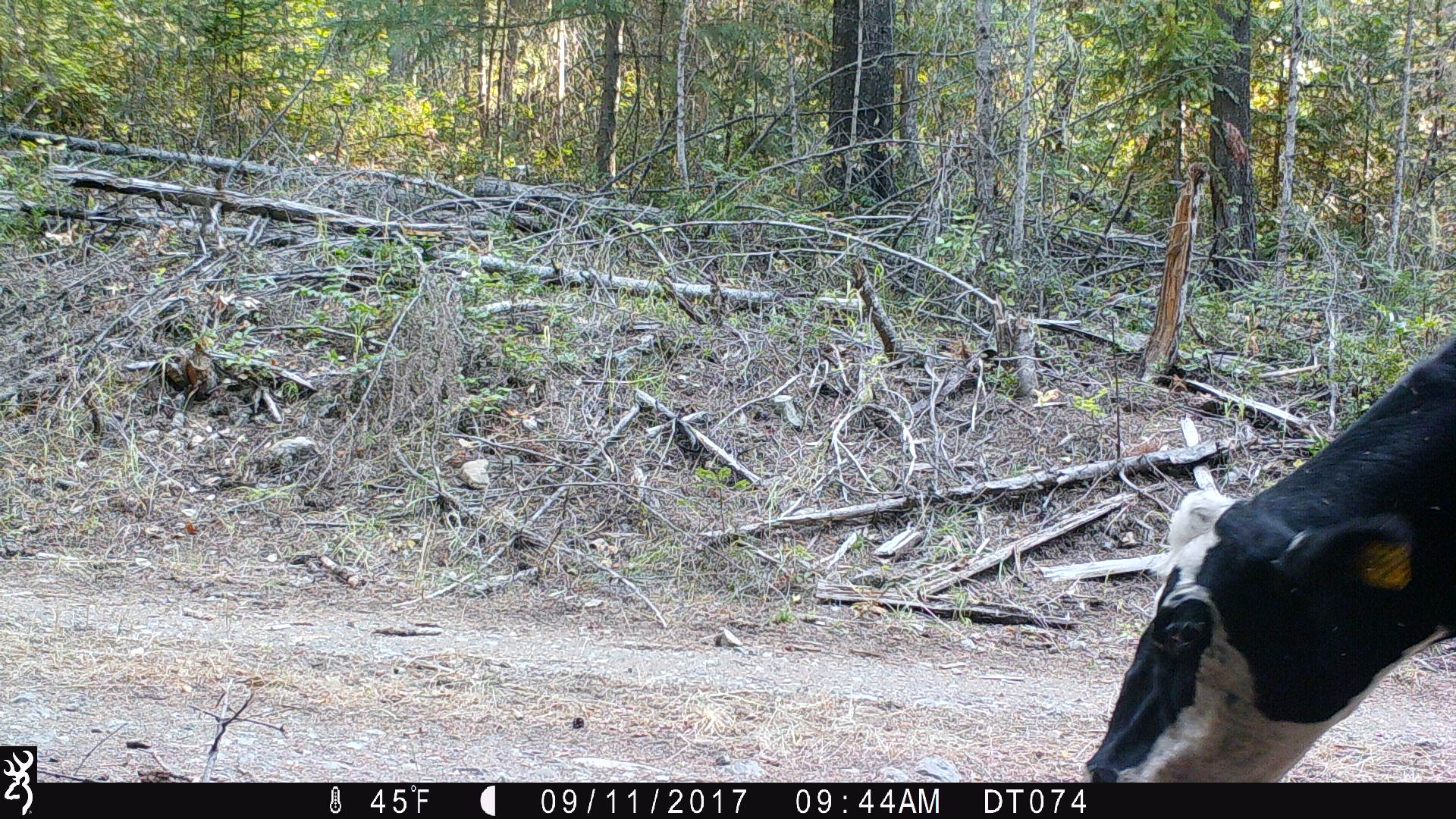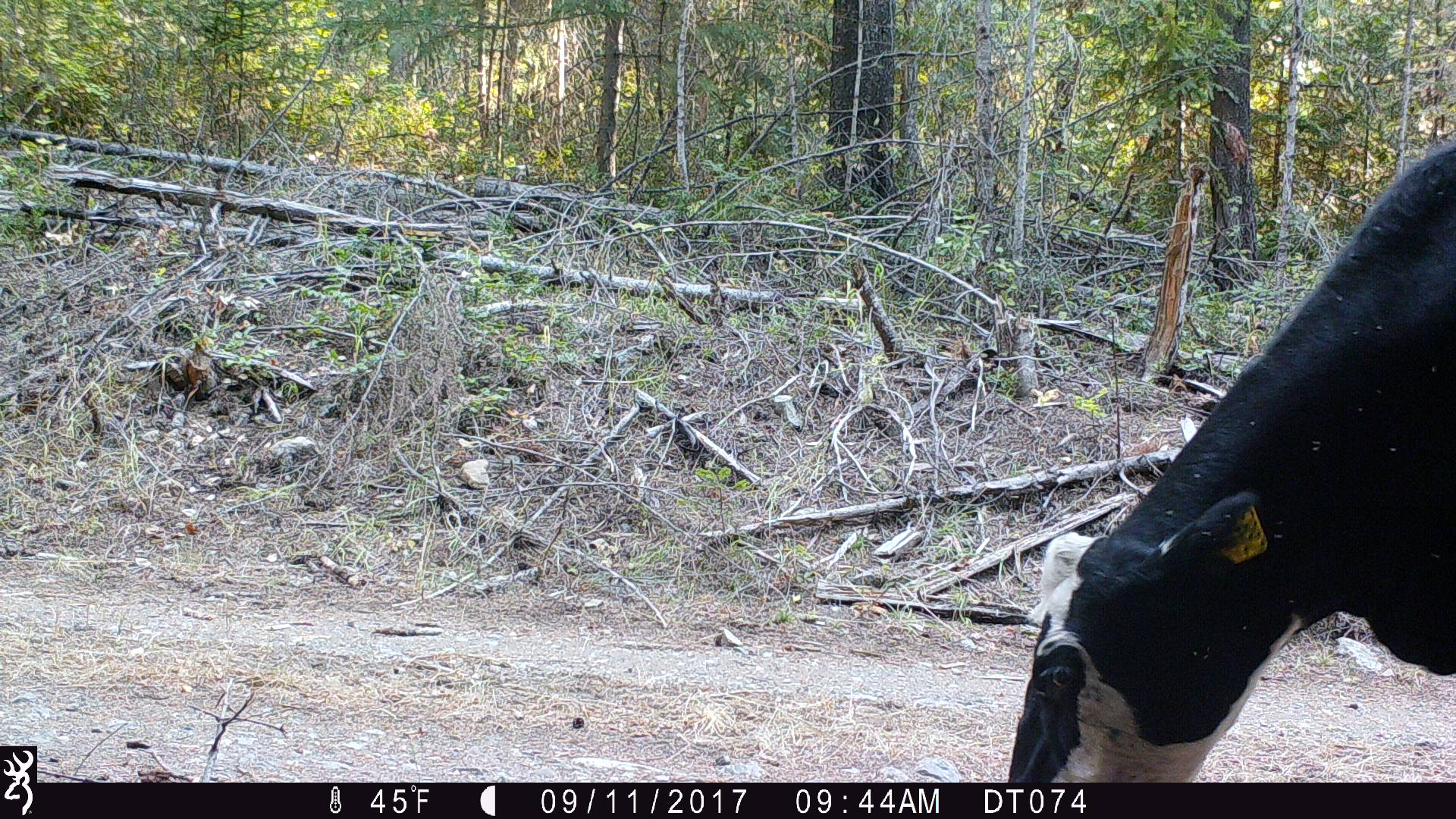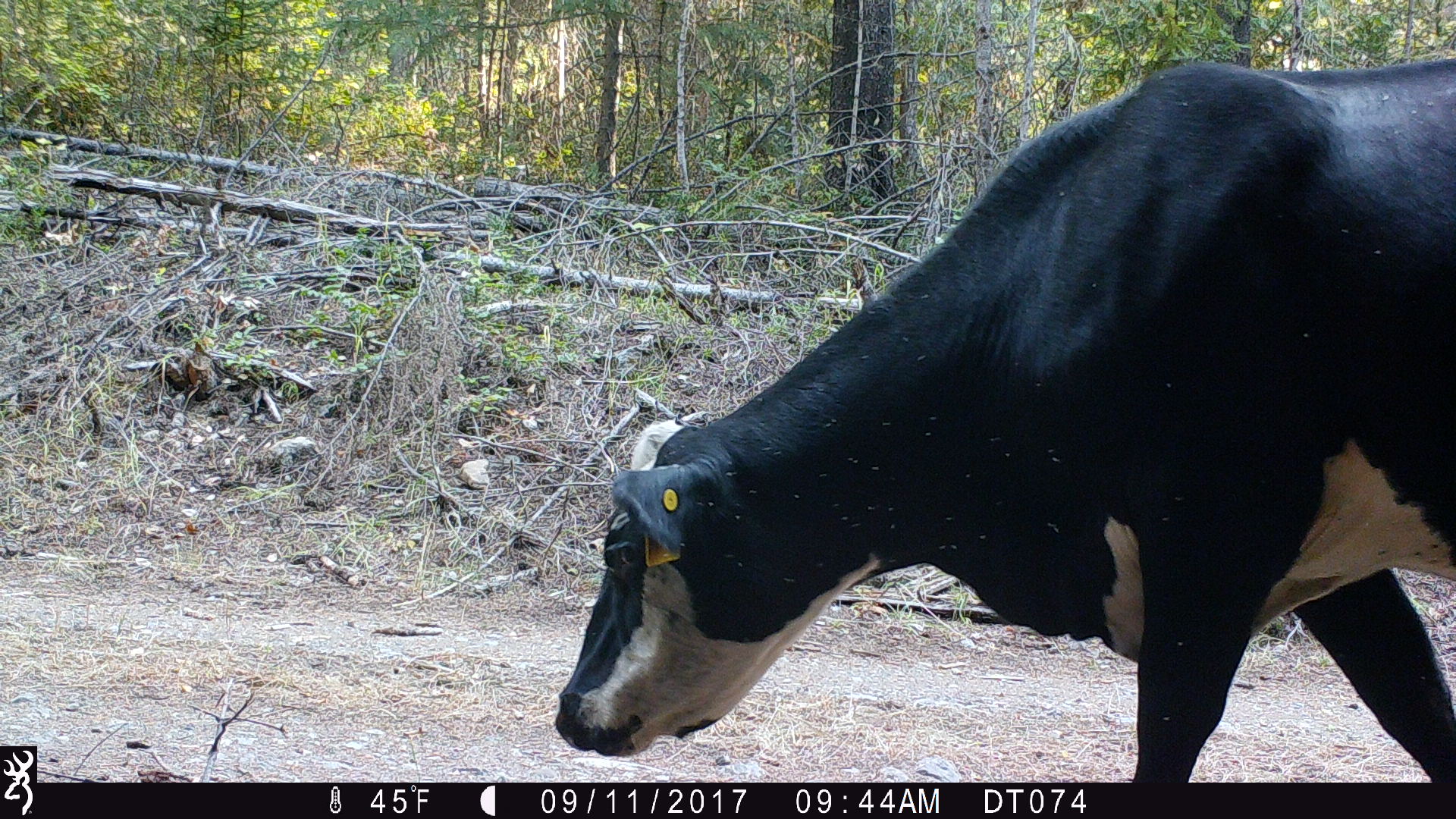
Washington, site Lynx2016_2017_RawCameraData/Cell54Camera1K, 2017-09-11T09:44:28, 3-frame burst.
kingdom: Animalia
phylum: Chordata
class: Mammalia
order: Artiodactyla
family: Bovidae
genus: Bos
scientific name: Bos taurus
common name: domestic cattle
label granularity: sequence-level